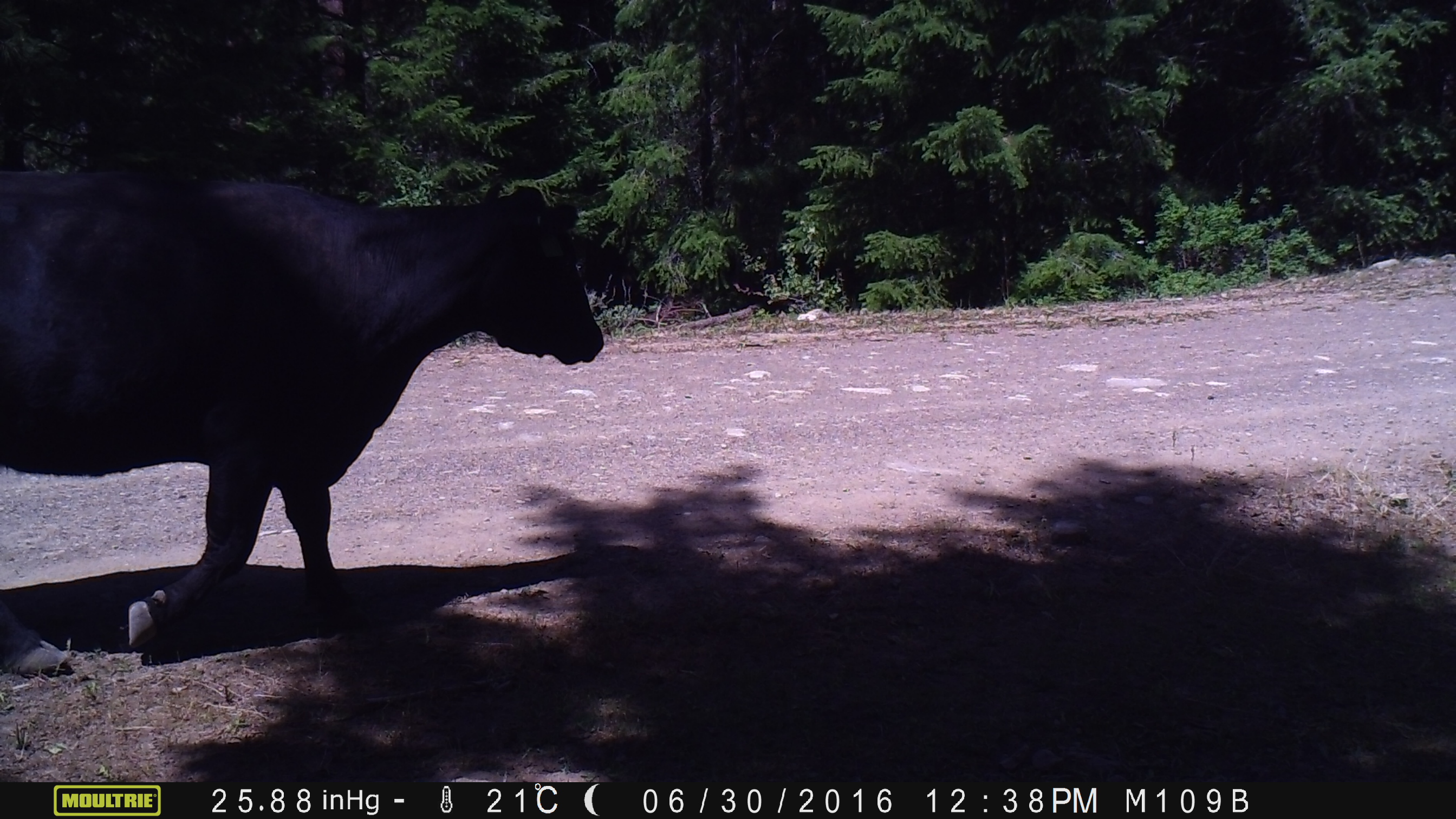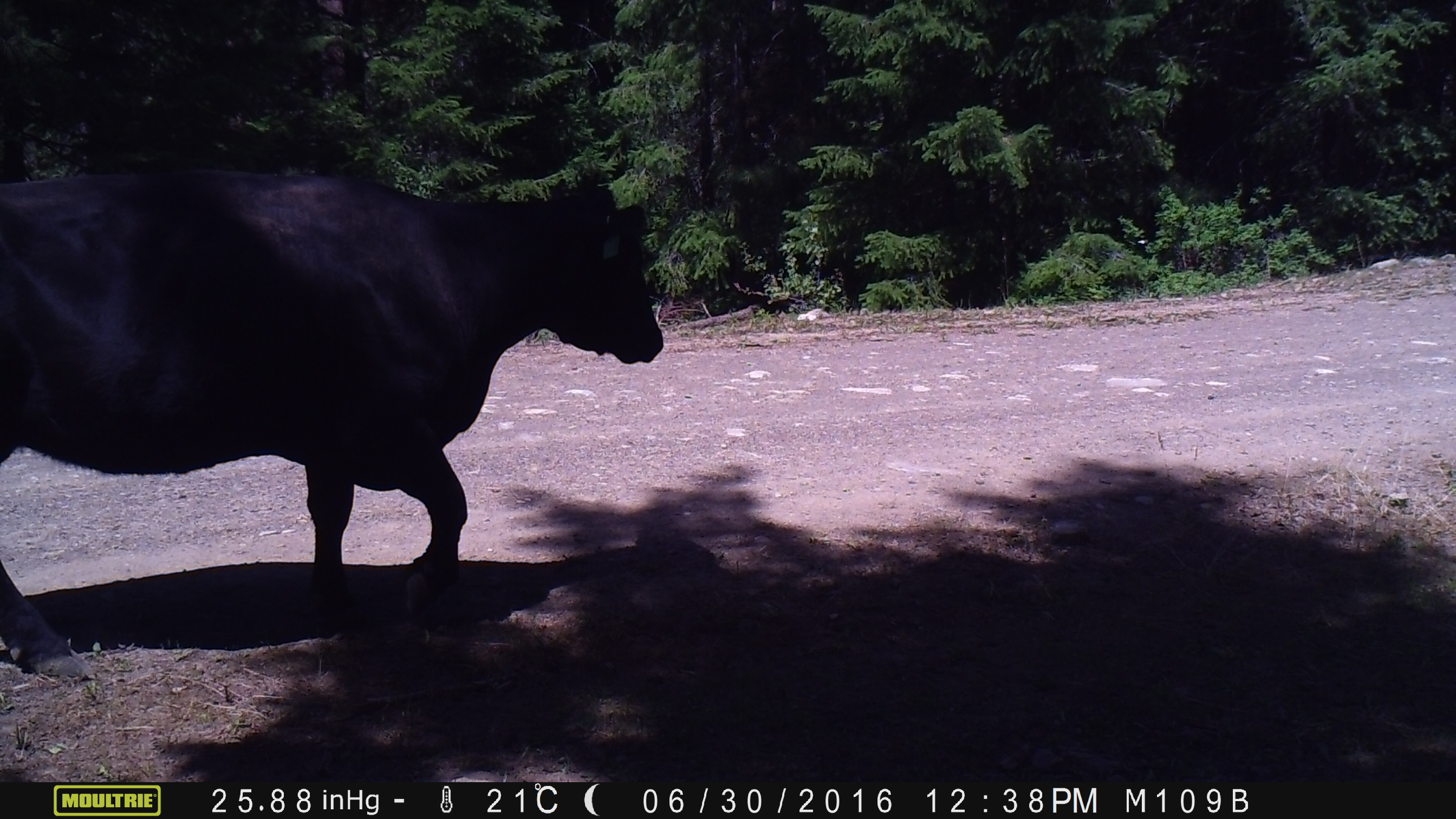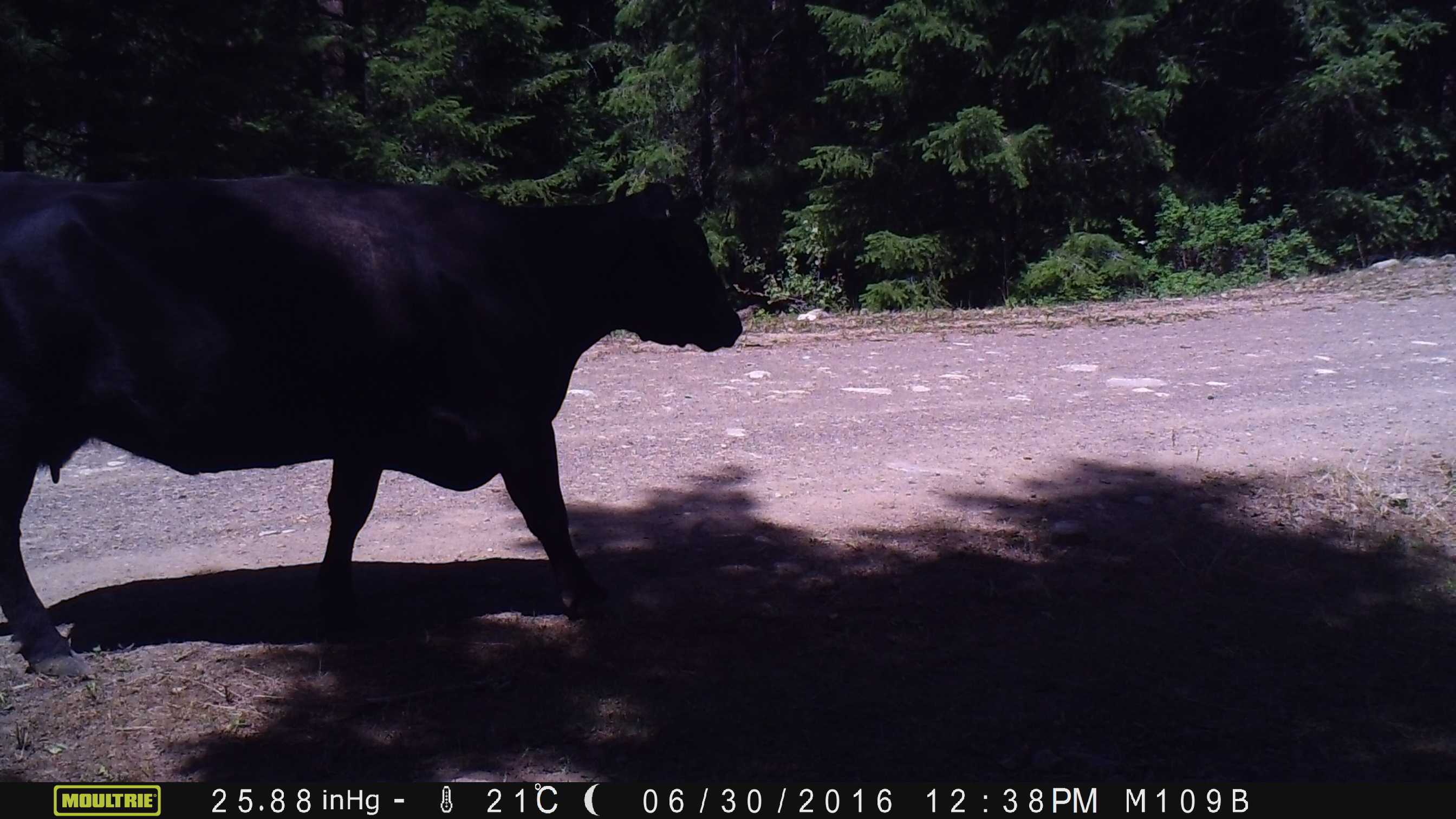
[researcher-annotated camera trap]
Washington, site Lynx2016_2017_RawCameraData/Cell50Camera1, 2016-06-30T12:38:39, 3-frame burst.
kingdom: Animalia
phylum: Chordata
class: Mammalia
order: Artiodactyla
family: Bovidae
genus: Bos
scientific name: Bos taurus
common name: domestic cattle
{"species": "domestic cattle (Bos taurus)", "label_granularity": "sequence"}